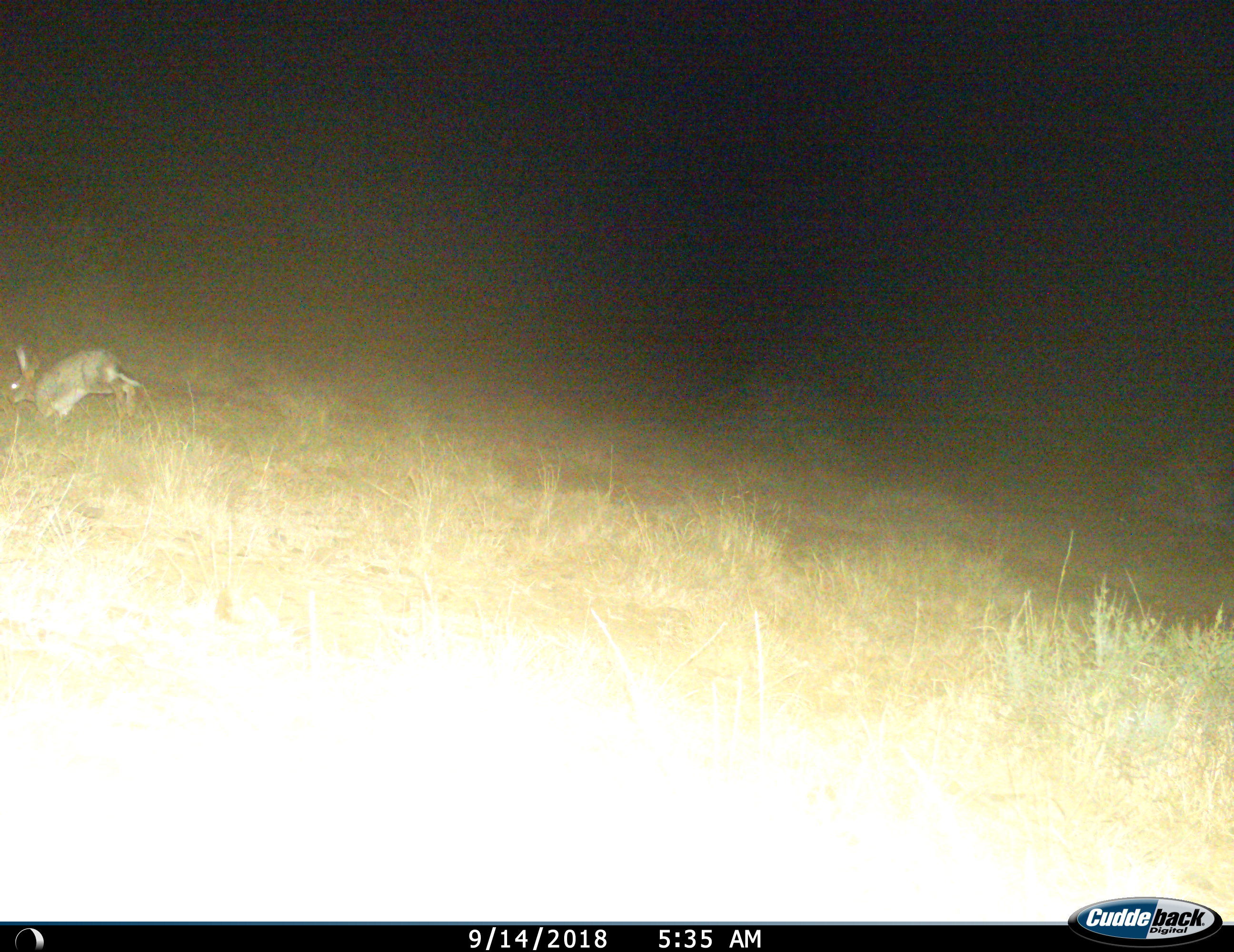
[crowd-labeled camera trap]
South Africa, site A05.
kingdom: Animalia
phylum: Chordata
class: Mammalia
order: Lagomorpha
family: Leporidae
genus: Lepus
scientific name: Lepus saxatilis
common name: scrub hare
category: harescrub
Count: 1.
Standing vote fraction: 0%.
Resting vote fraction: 0%.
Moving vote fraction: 100%.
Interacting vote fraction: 0%.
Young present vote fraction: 0%.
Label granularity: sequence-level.